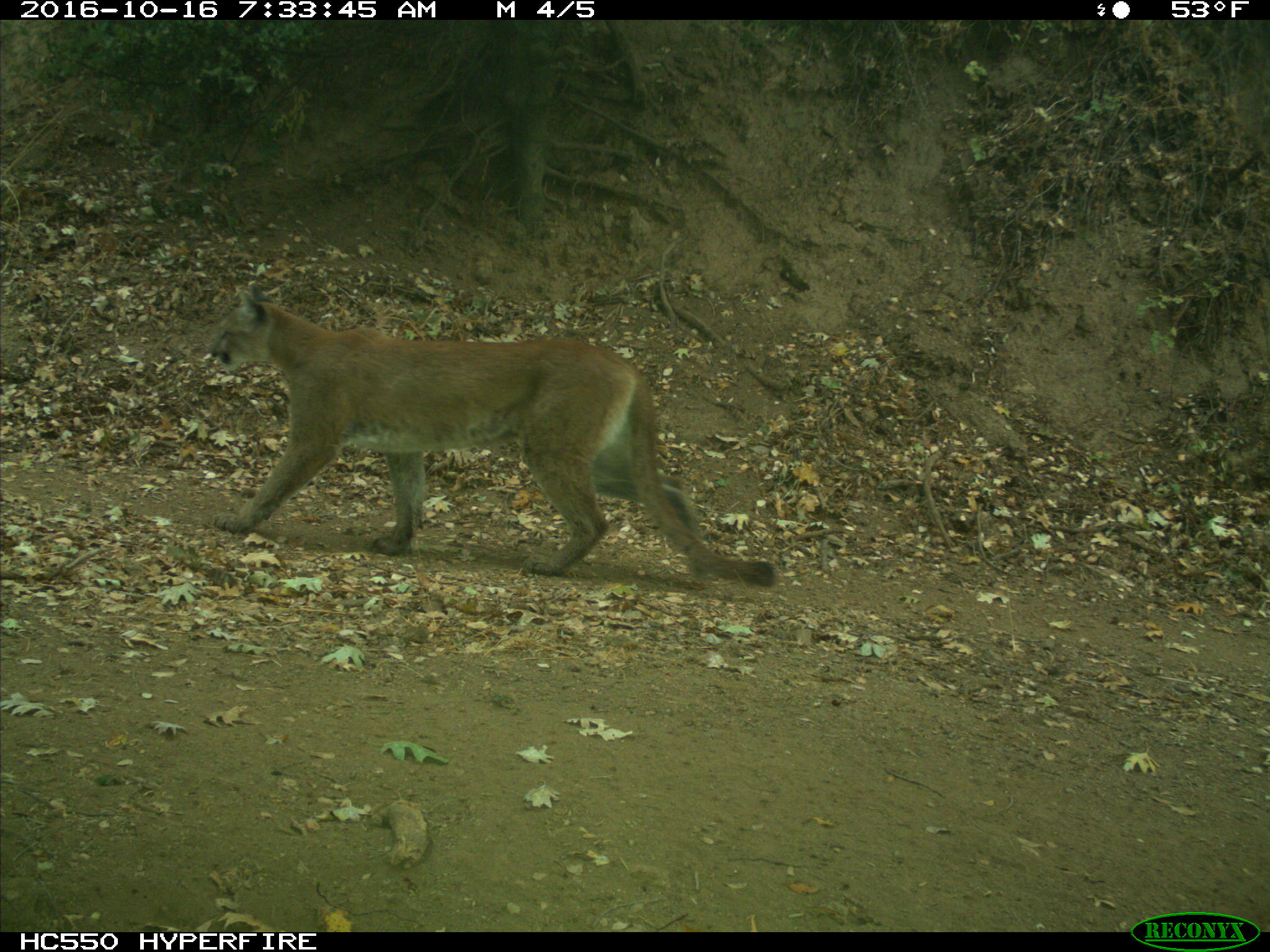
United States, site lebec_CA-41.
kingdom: Animalia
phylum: Chordata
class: Mammalia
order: Carnivora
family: Felidae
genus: Puma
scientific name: Puma concolor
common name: mountain lion